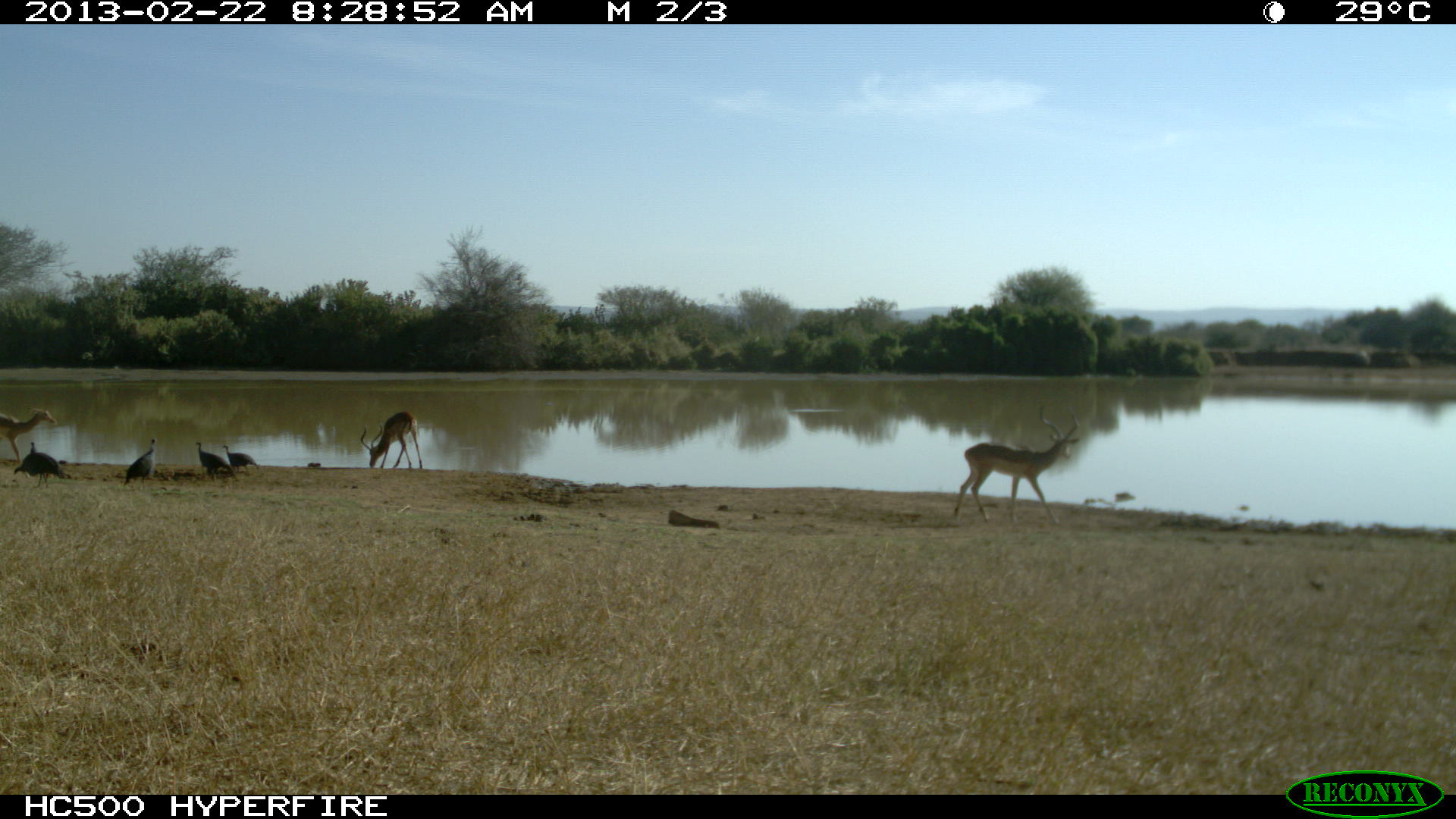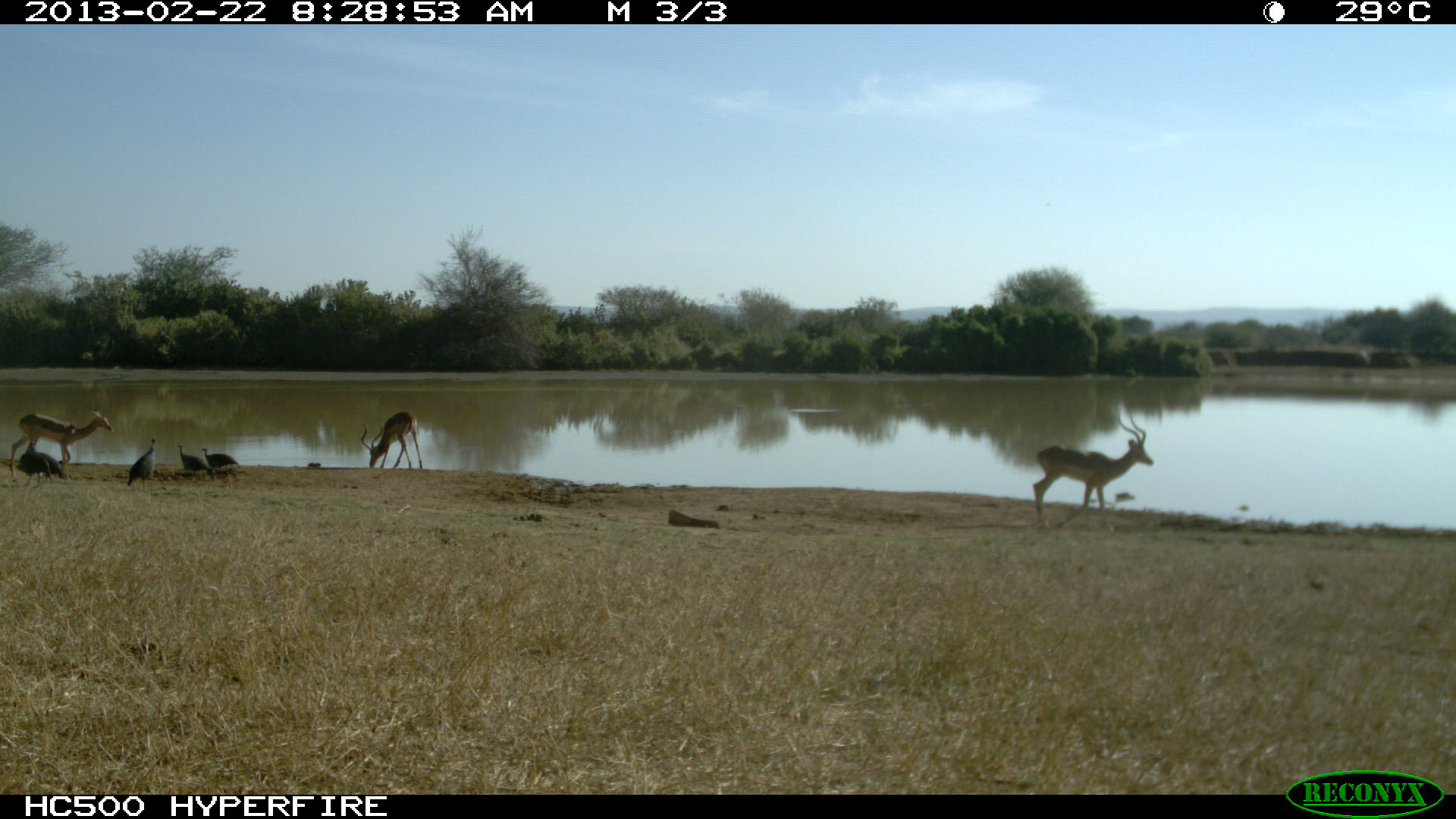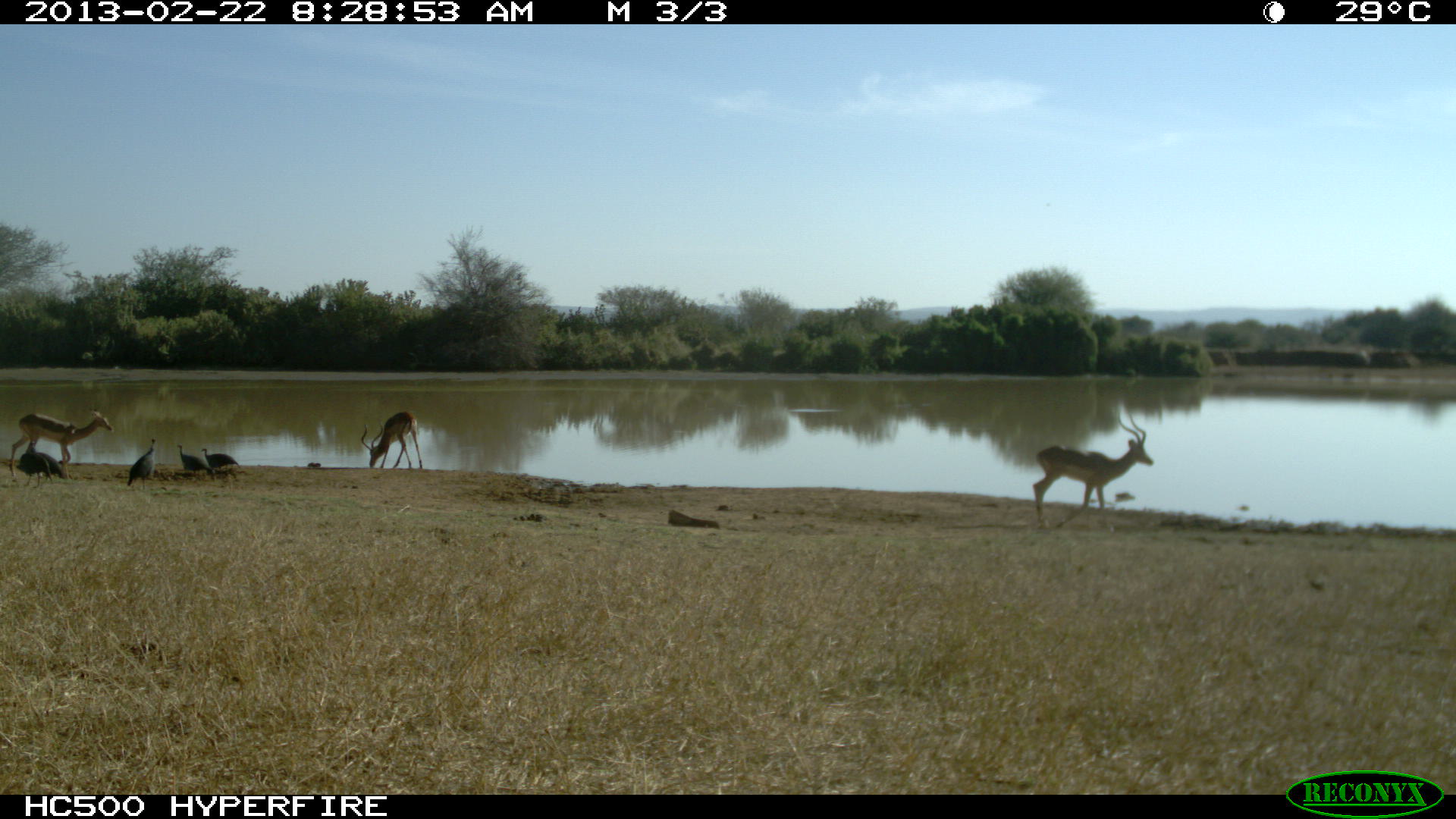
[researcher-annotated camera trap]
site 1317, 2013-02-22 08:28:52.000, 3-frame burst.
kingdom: Animalia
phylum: Chordata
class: Mammalia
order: Artiodactyla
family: Bovidae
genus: Aepyceros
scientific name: Aepyceros melampus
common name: impala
Aepyceros melampus (impala), count 3.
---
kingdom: Animalia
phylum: Chordata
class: Aves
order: Galliformes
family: Numididae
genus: Acryllium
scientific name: Acryllium vulturinum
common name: vulturine guineafowl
Acryllium vulturinum (vulturine guineafowl), count 5.